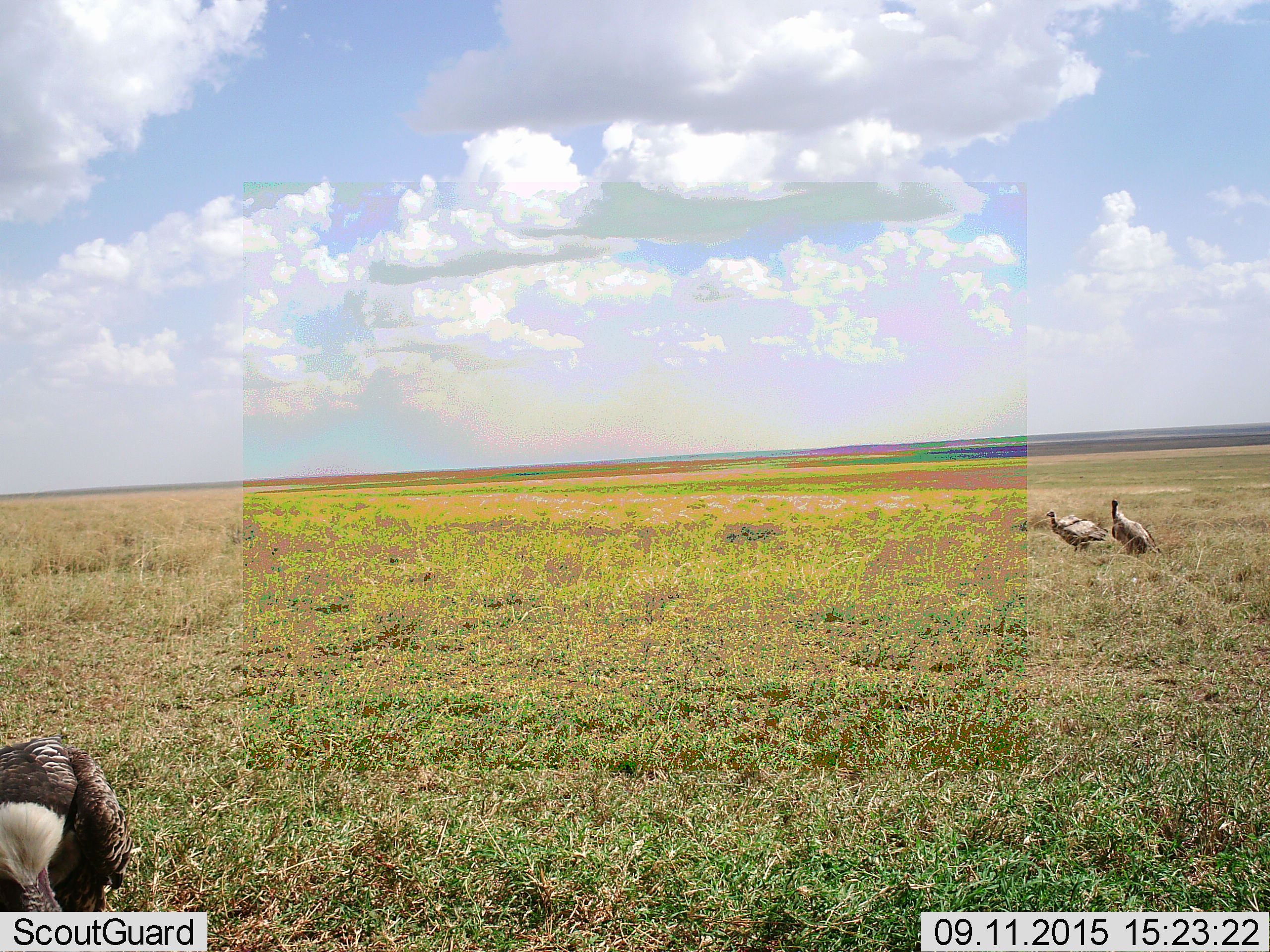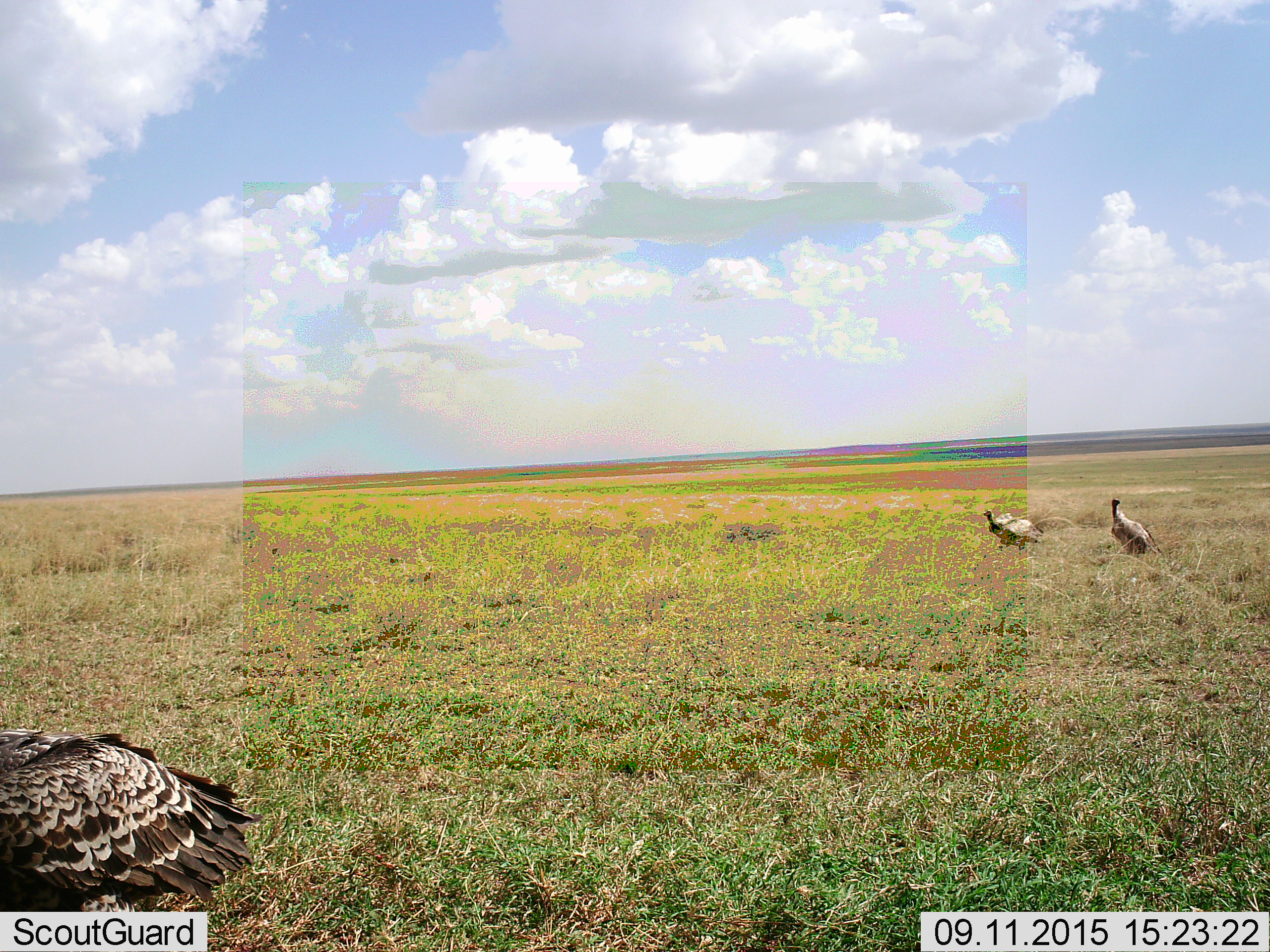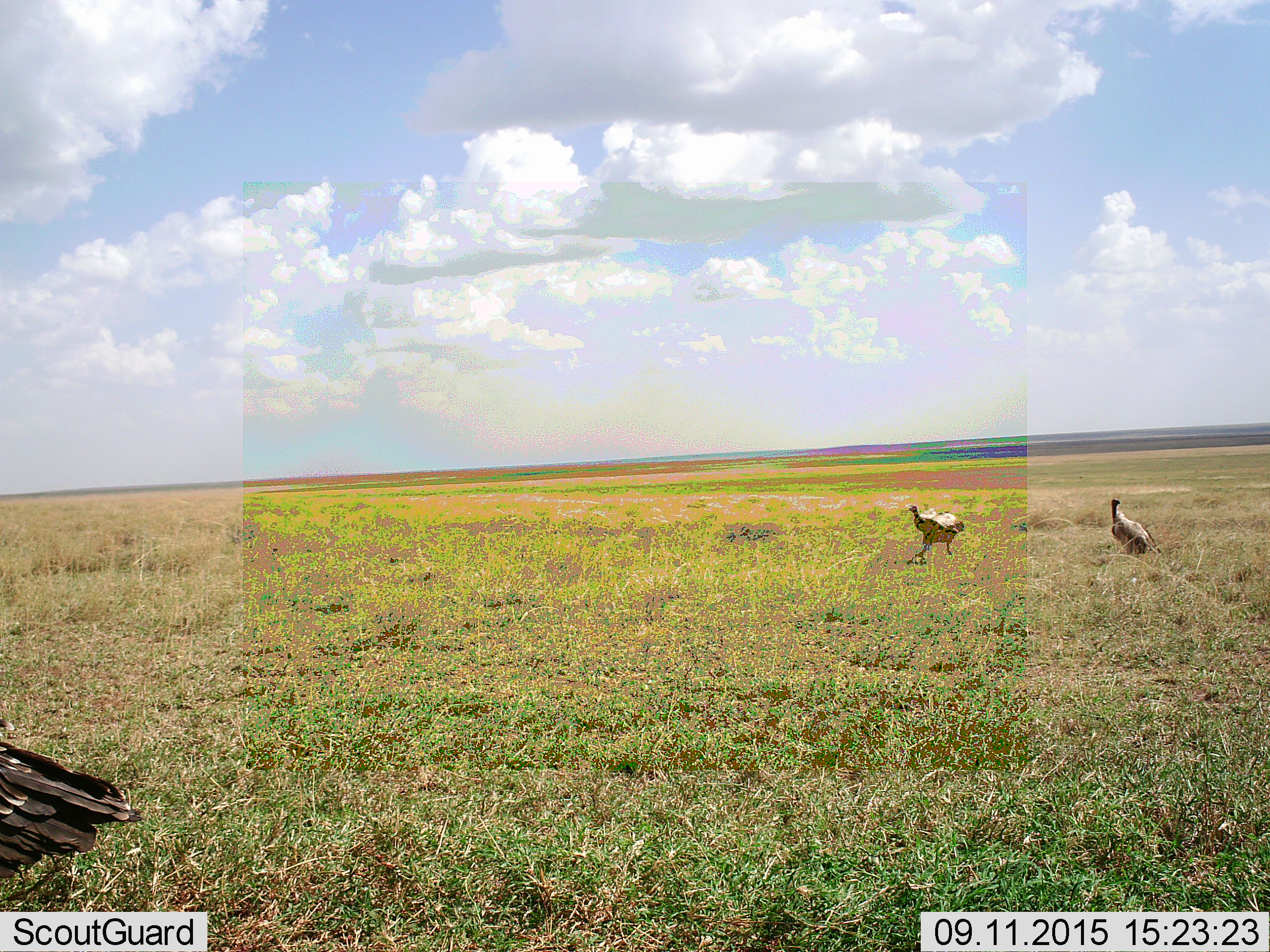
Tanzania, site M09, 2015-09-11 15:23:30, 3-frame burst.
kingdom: Animalia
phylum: Chordata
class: Aves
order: Accipitriformes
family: Accipitridae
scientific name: Accipitridae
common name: vulture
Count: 3.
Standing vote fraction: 100%.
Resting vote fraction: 20%.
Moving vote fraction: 40%.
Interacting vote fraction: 0%.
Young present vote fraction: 20%.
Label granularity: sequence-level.